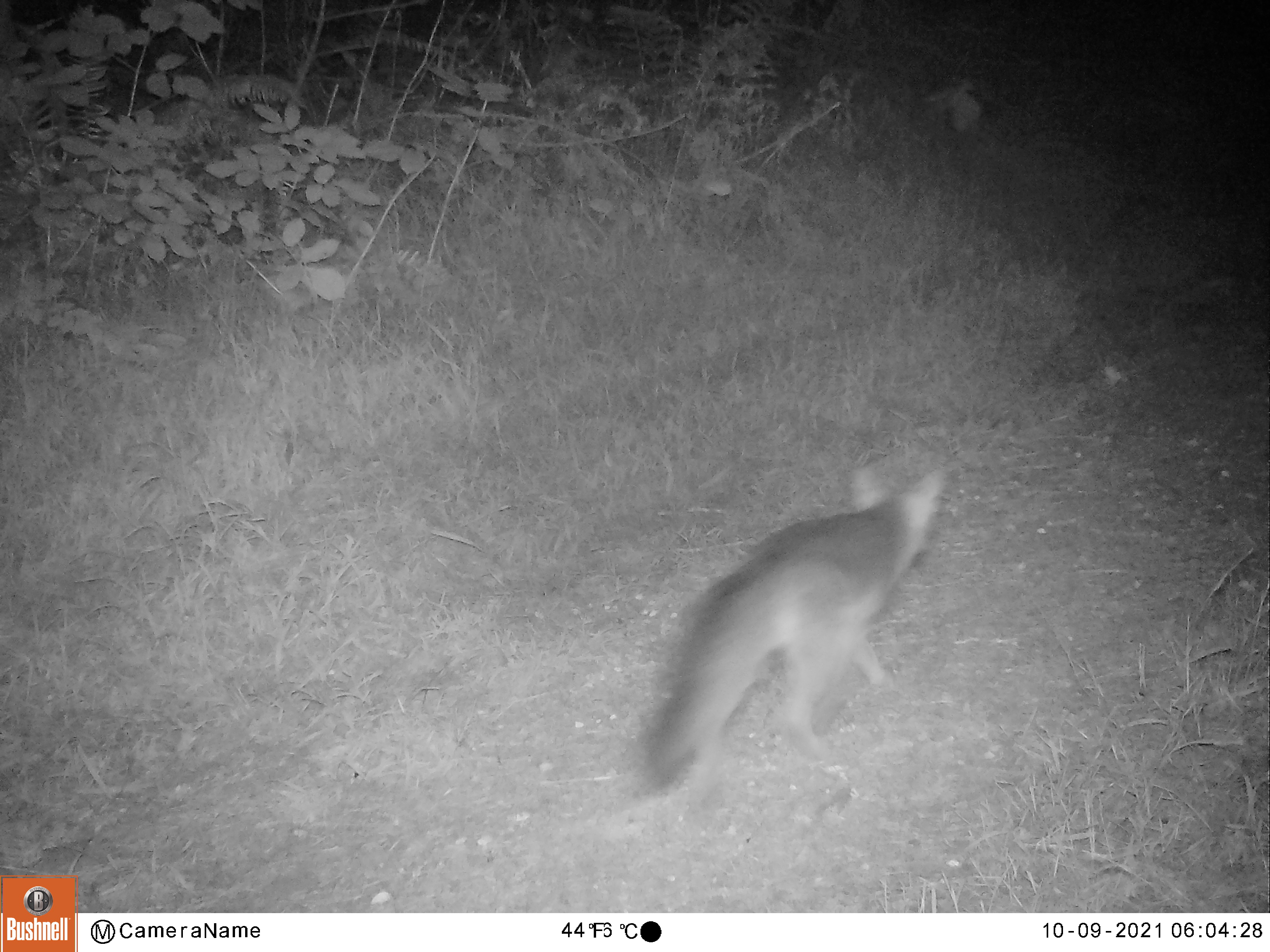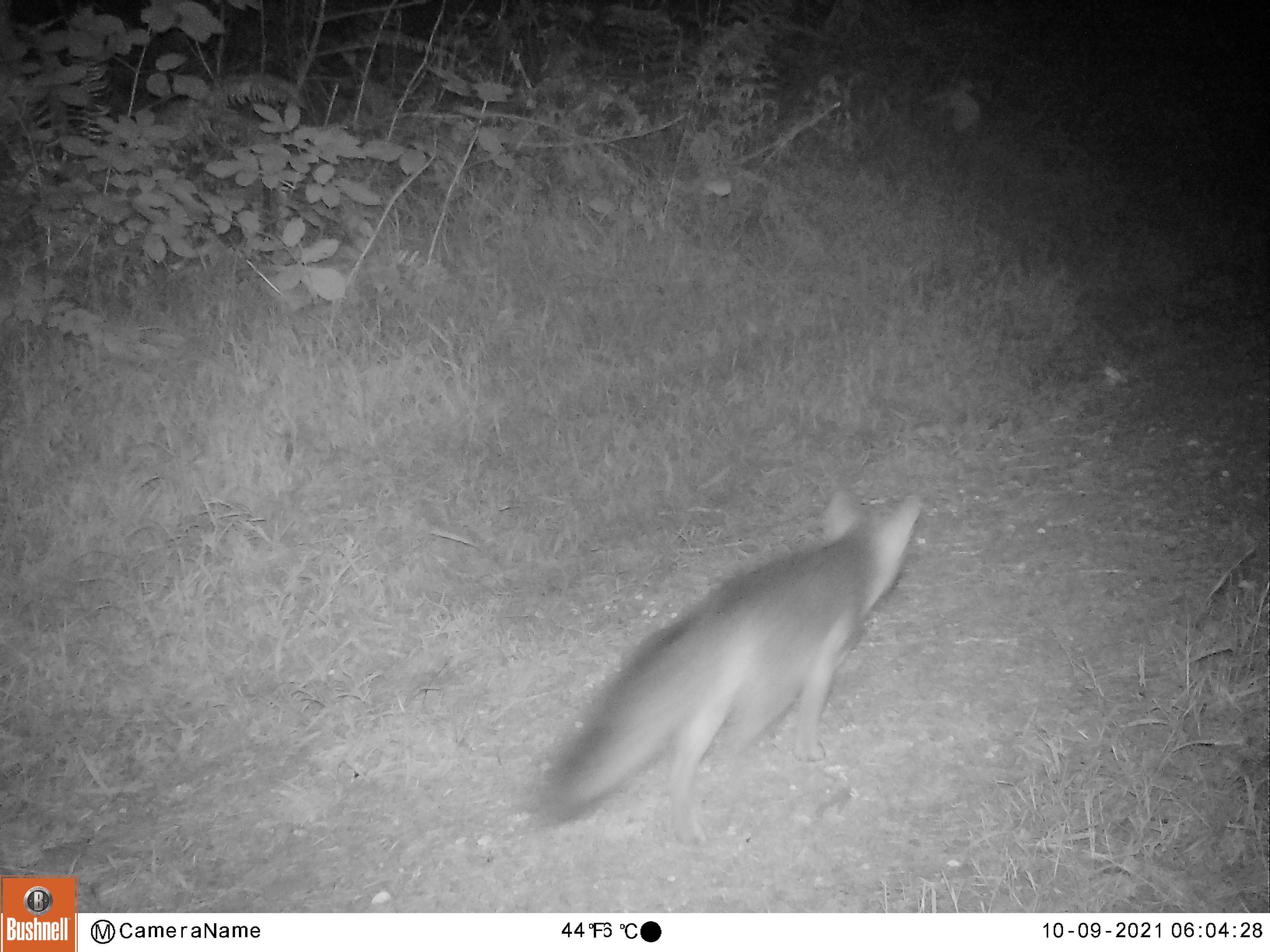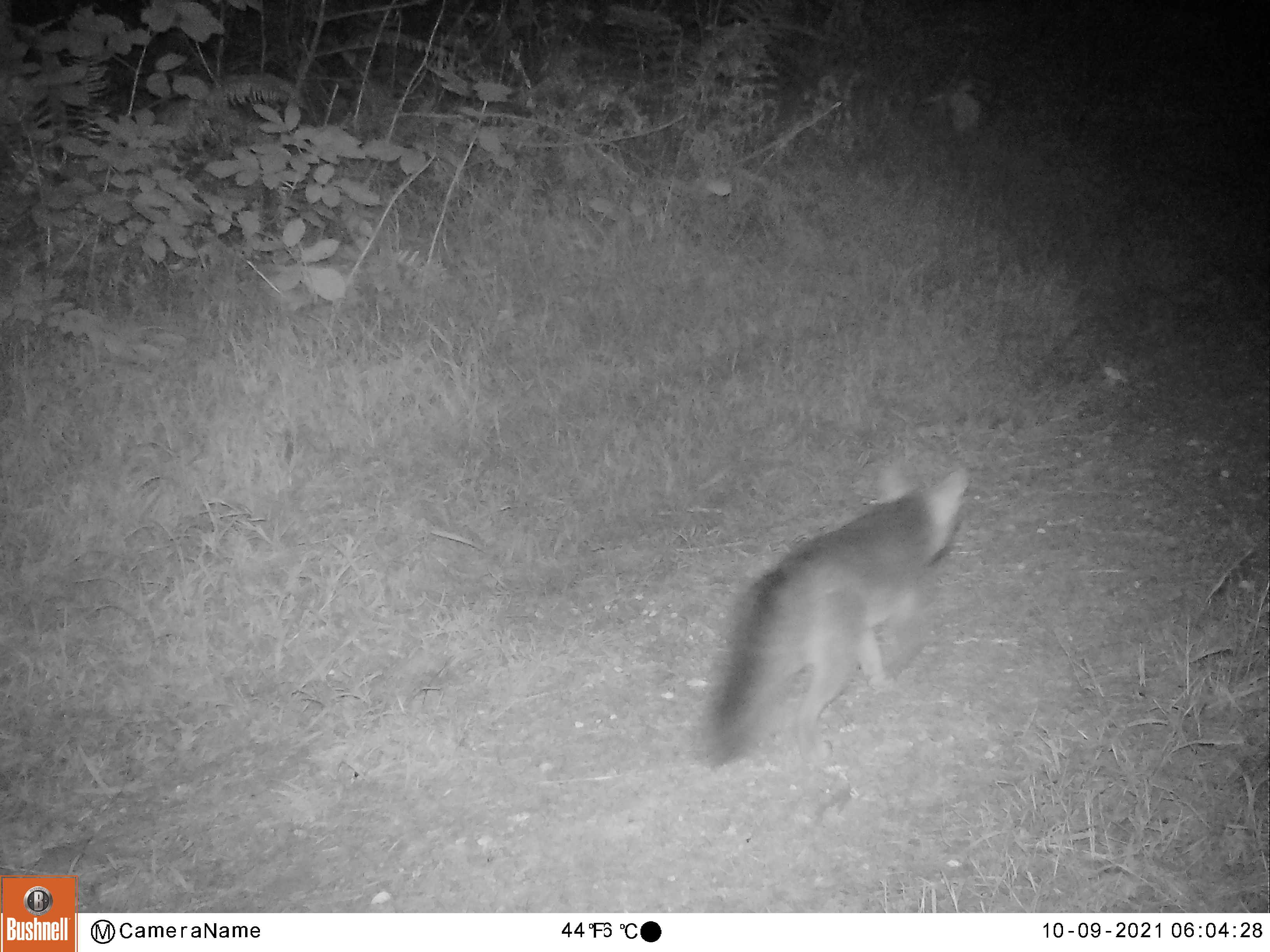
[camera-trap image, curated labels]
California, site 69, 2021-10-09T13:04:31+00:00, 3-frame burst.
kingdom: Animalia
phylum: Chordata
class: Mammalia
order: Carnivora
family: Canidae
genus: Urocyon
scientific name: Urocyon cinereoargenteus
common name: gray fox